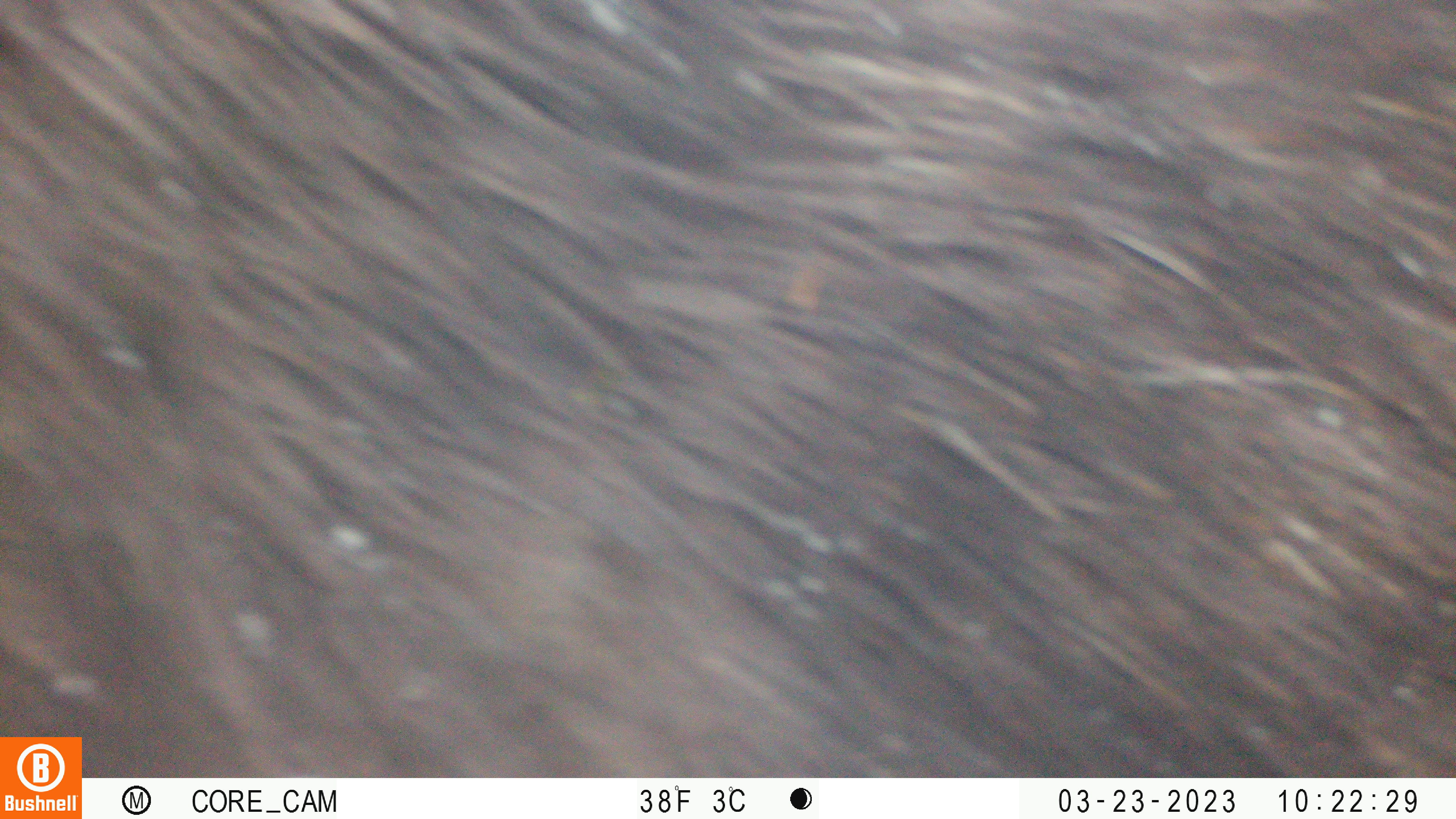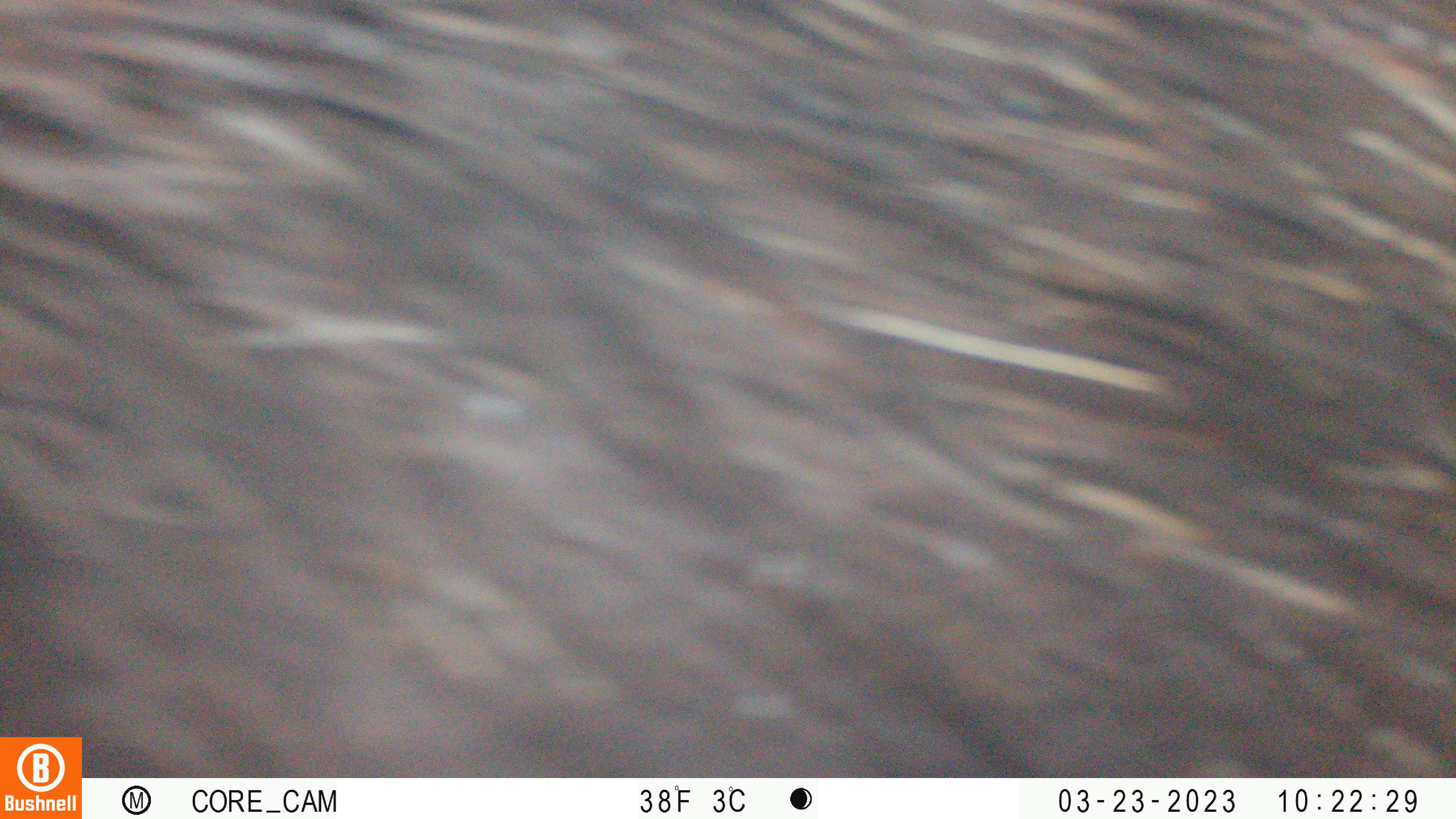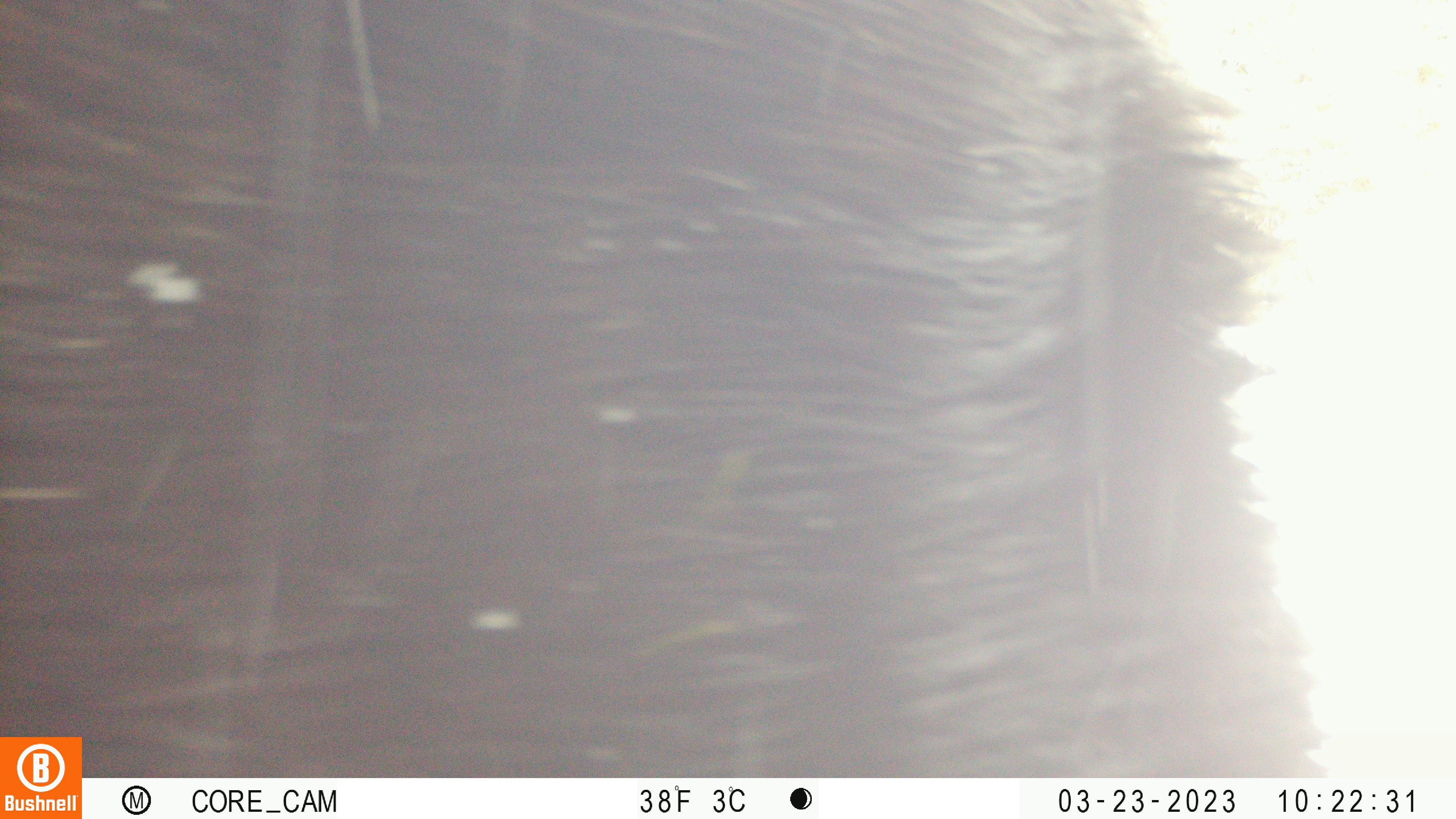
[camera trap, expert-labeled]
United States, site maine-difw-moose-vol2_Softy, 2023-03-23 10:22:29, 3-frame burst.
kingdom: Animalia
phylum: Chordata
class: Mammalia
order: Artiodactyla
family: Cervidae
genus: Alces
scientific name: Alces alces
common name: moose